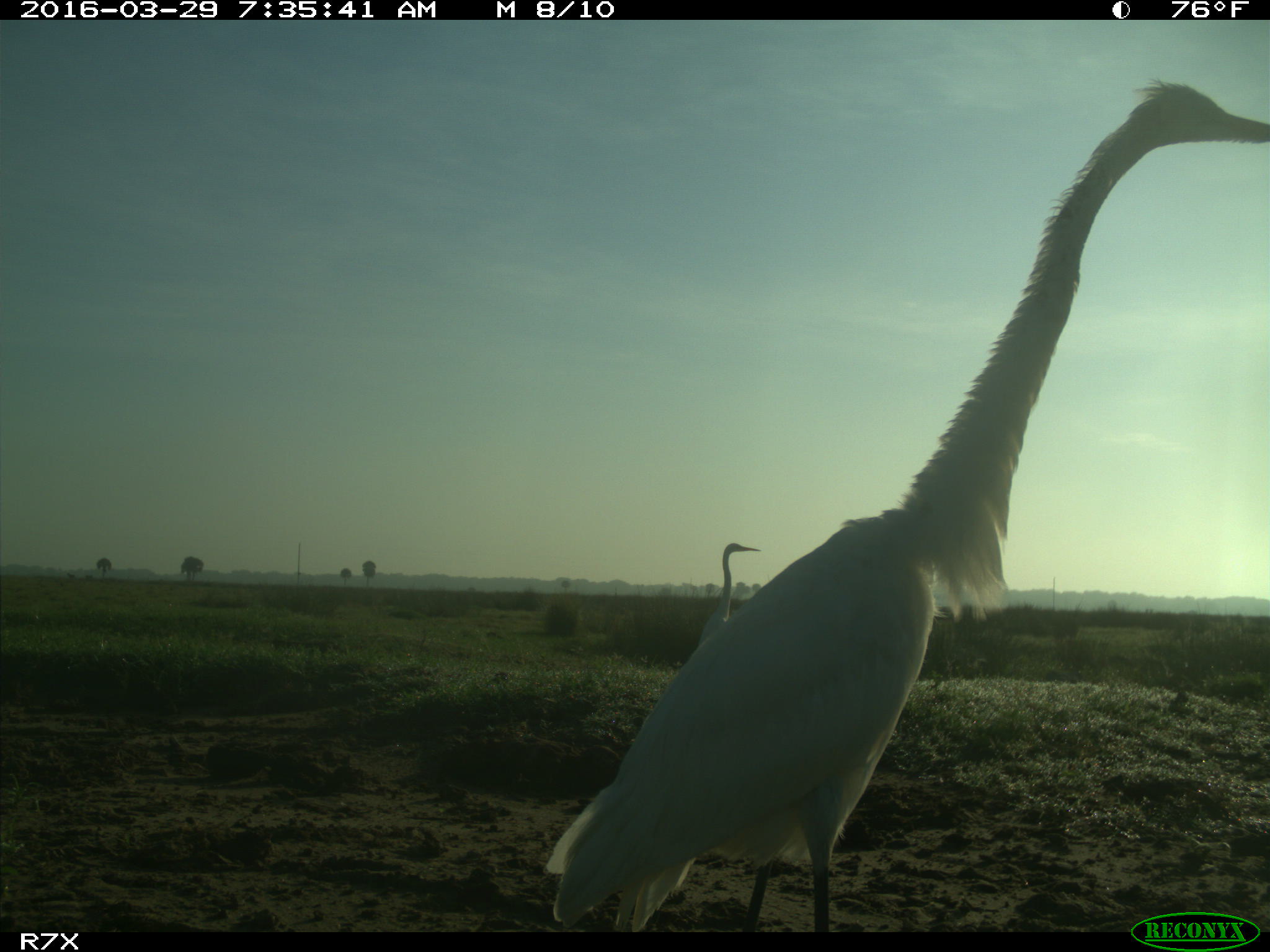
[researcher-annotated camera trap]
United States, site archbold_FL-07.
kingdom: Animalia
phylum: Chordata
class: Aves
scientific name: Aves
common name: birds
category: unidentified bird